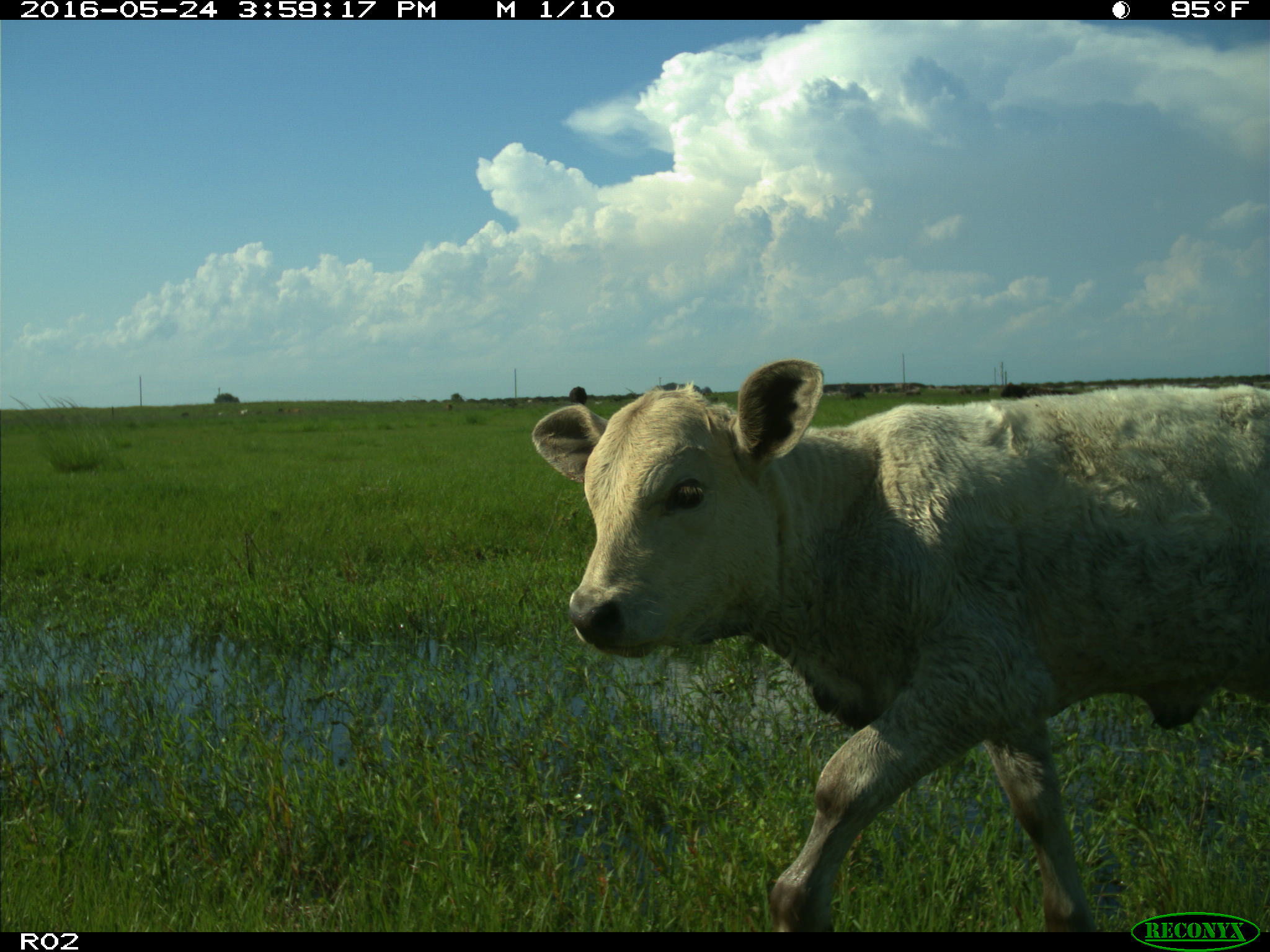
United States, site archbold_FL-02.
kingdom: Animalia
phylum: Chordata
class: Mammalia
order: Artiodactyla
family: Bovidae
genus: Bos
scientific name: Bos taurus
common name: domestic cow